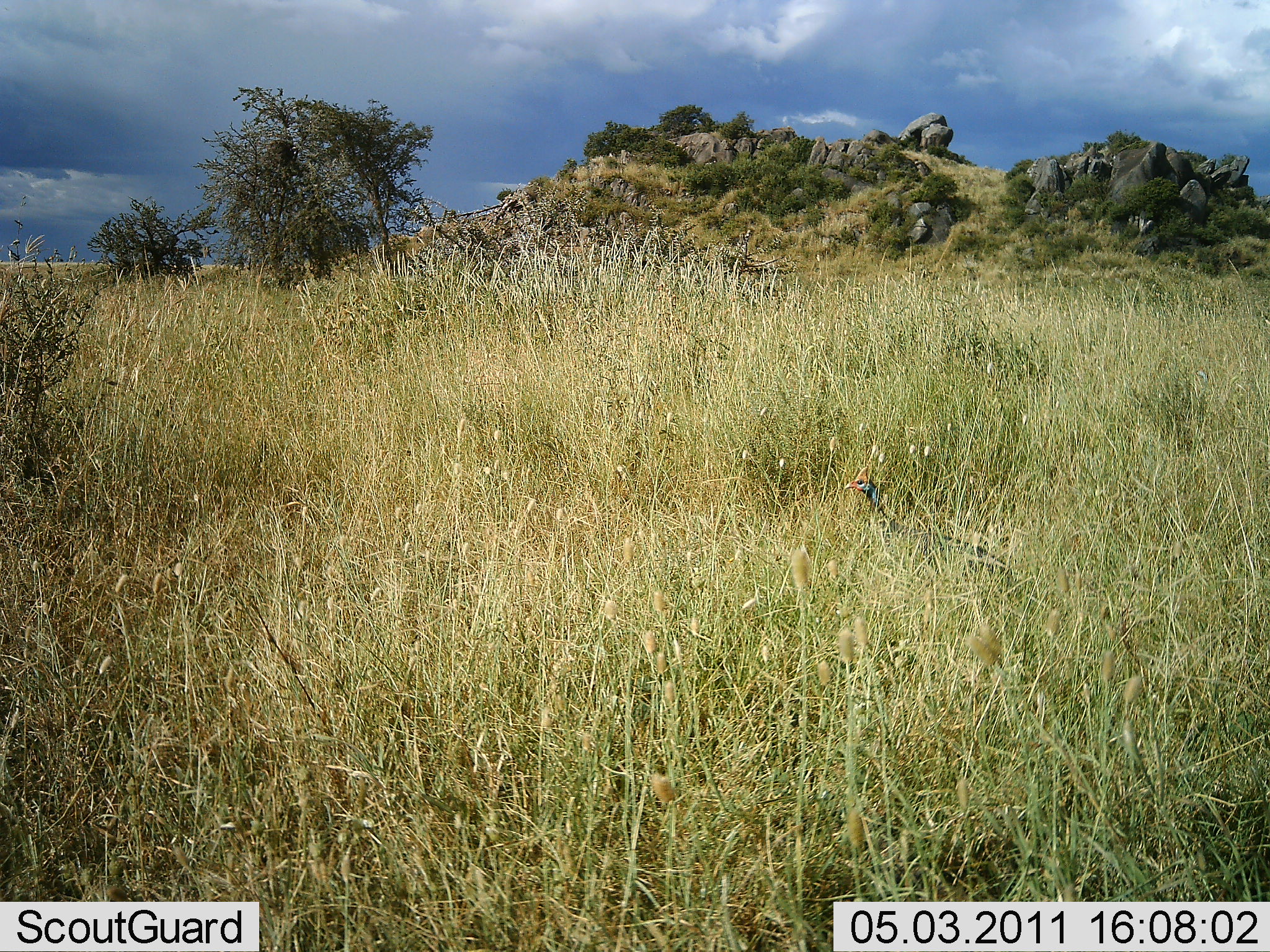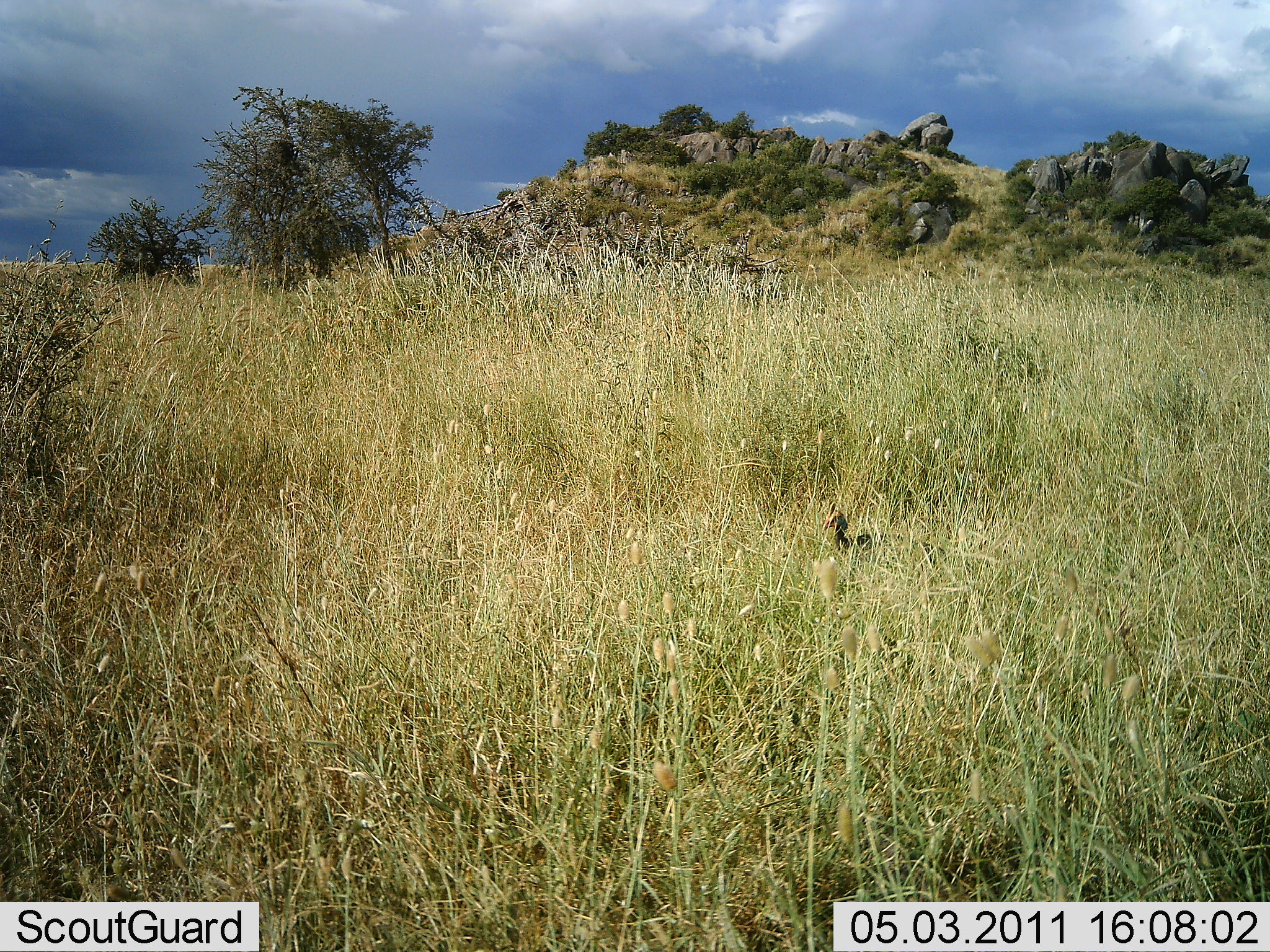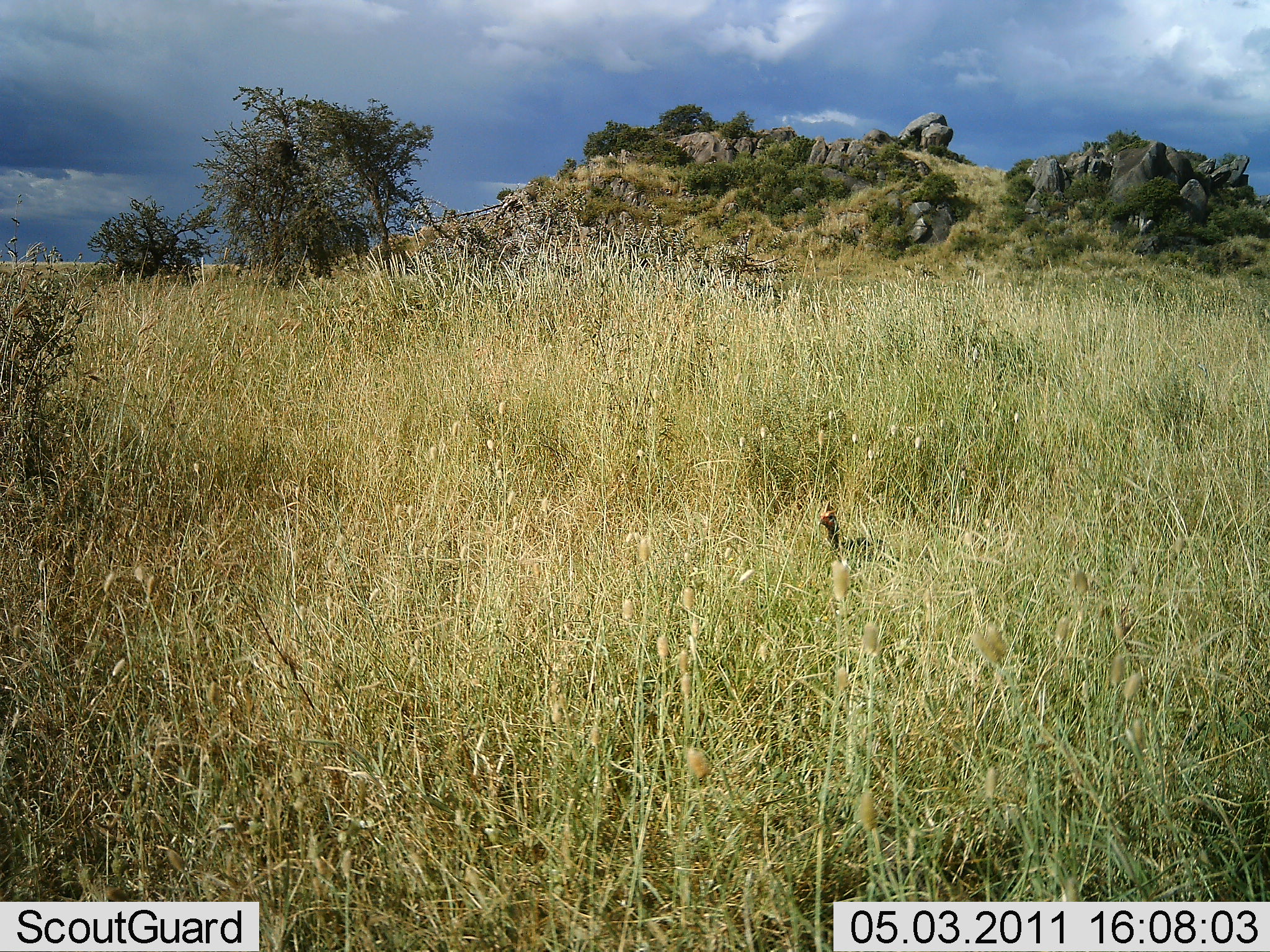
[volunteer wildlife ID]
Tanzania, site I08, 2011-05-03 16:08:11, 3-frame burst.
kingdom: Animalia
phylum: Chordata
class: Aves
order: Galliformes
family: Numididae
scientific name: Numididae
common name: guinea fowl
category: guineafowl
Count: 1.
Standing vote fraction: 33%.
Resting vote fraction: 0%.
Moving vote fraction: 67%.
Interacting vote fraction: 0%.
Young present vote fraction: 0%.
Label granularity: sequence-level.